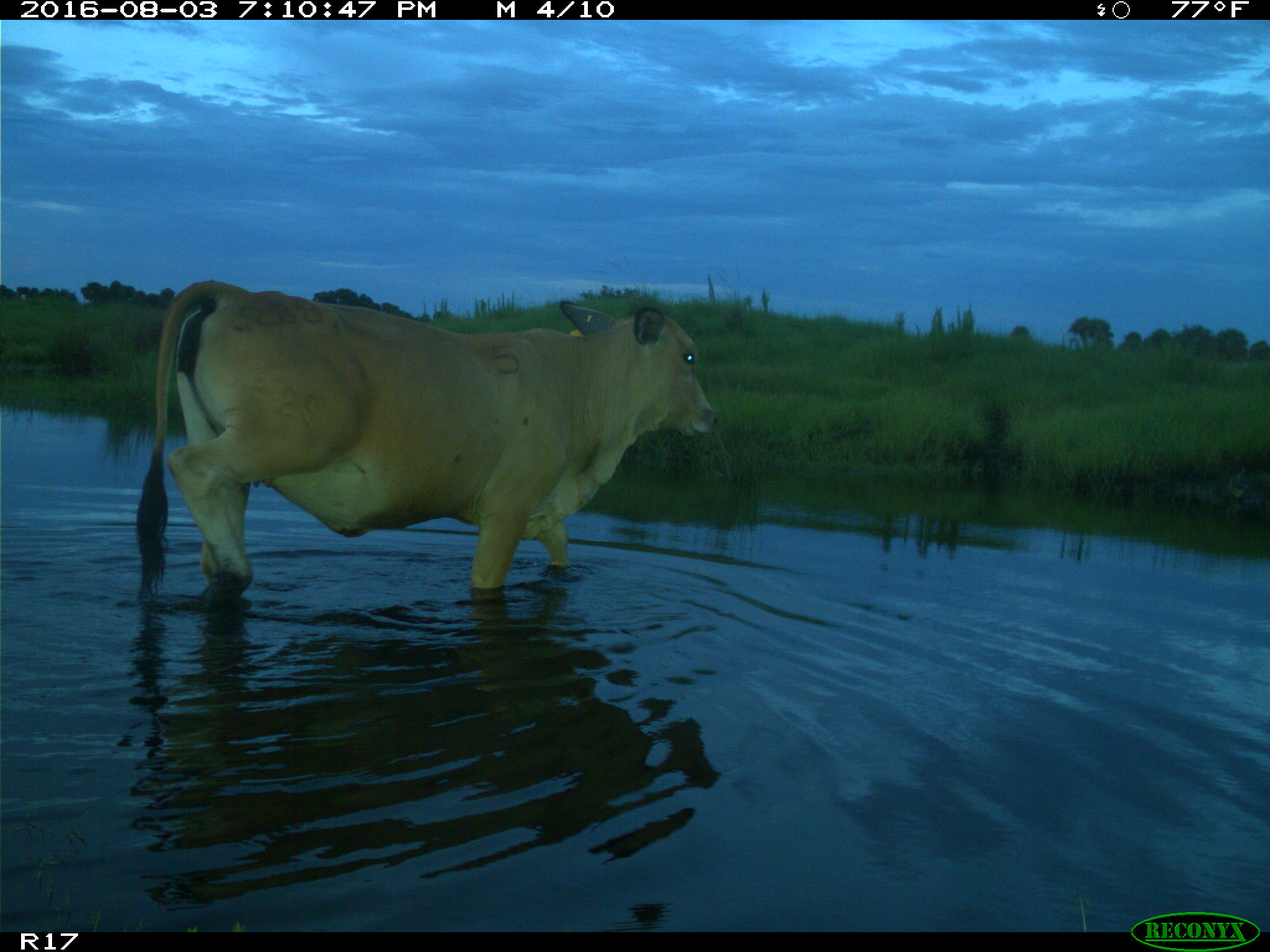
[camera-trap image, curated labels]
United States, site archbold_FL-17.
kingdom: Animalia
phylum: Chordata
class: Mammalia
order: Artiodactyla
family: Bovidae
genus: Bos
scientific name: Bos taurus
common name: domestic cow